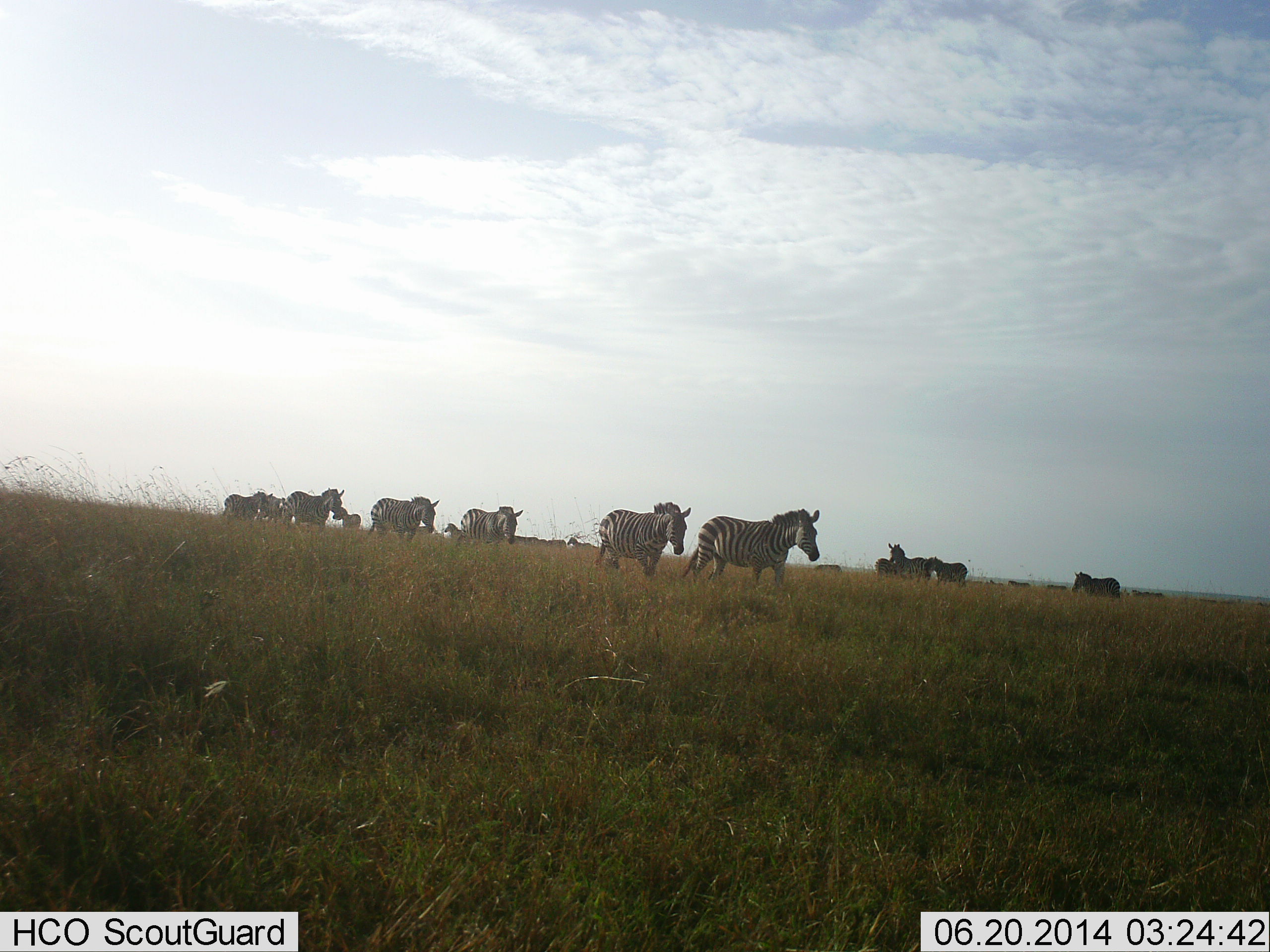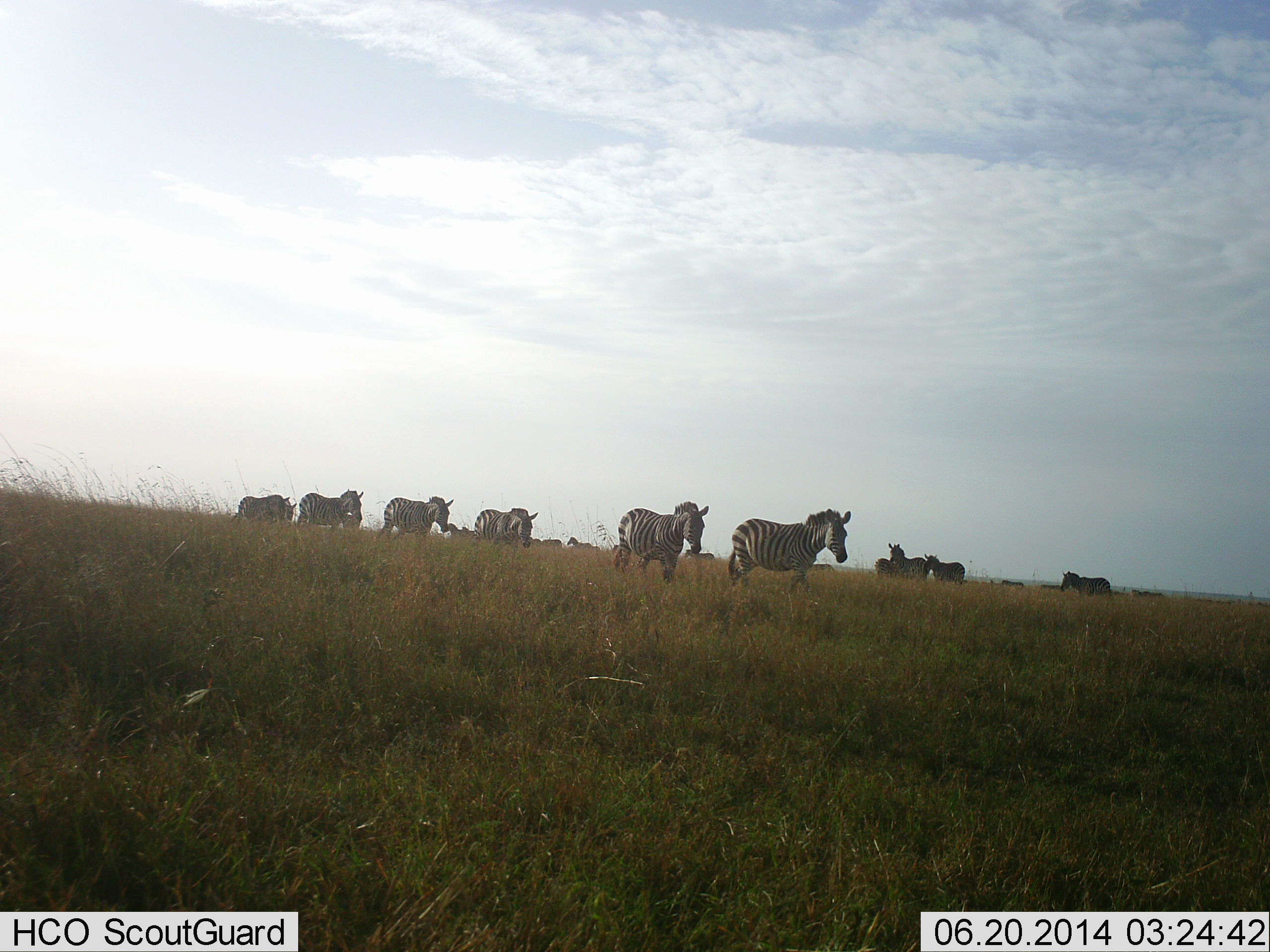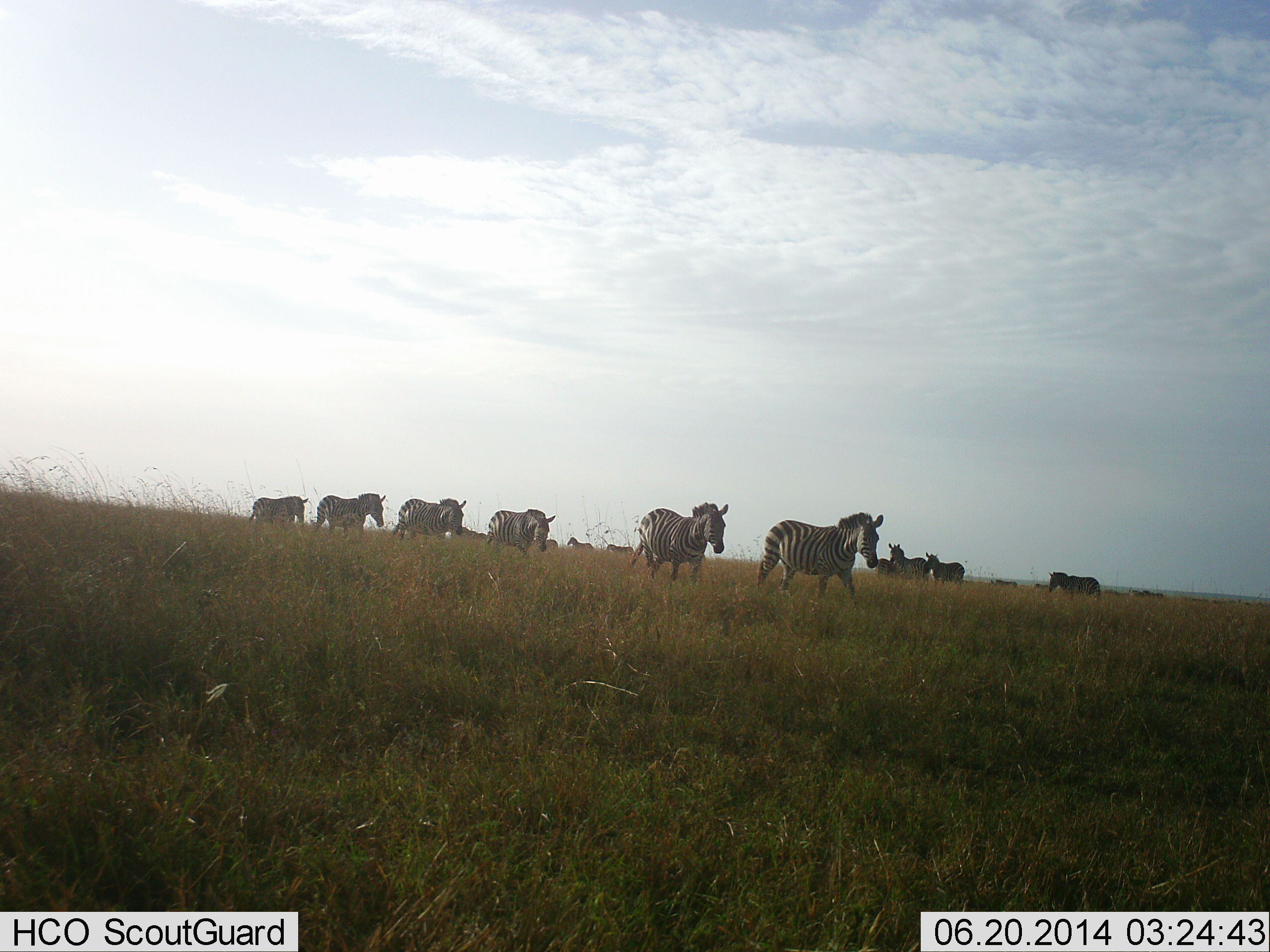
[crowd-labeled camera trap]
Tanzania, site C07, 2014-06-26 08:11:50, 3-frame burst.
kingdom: Animalia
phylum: Chordata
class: Mammalia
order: Perissodactyla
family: Equidae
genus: Equus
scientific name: Equus quagga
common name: plains zebra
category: zebra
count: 11-50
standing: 40%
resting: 0%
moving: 90%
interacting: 0%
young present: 0%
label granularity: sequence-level